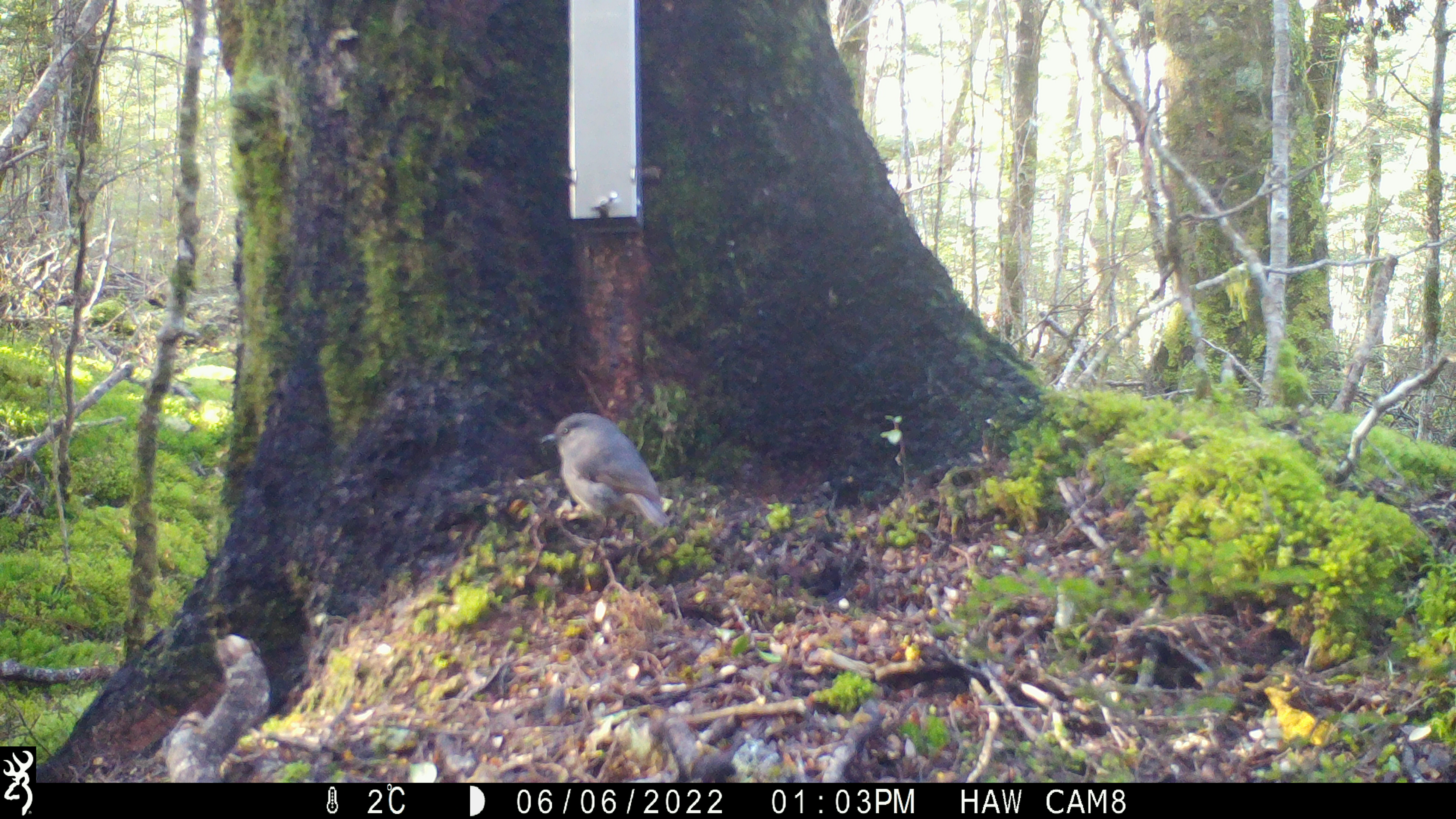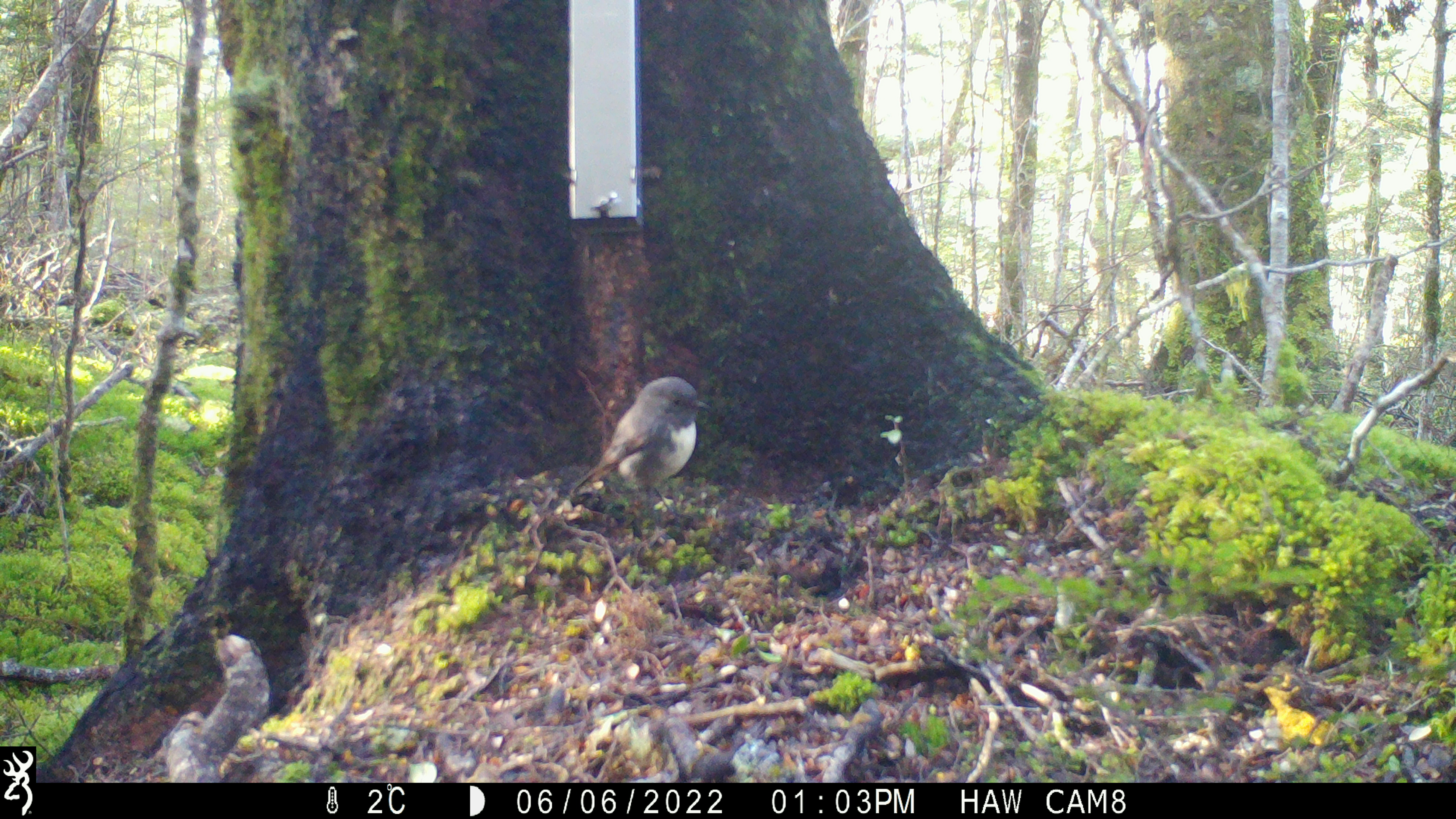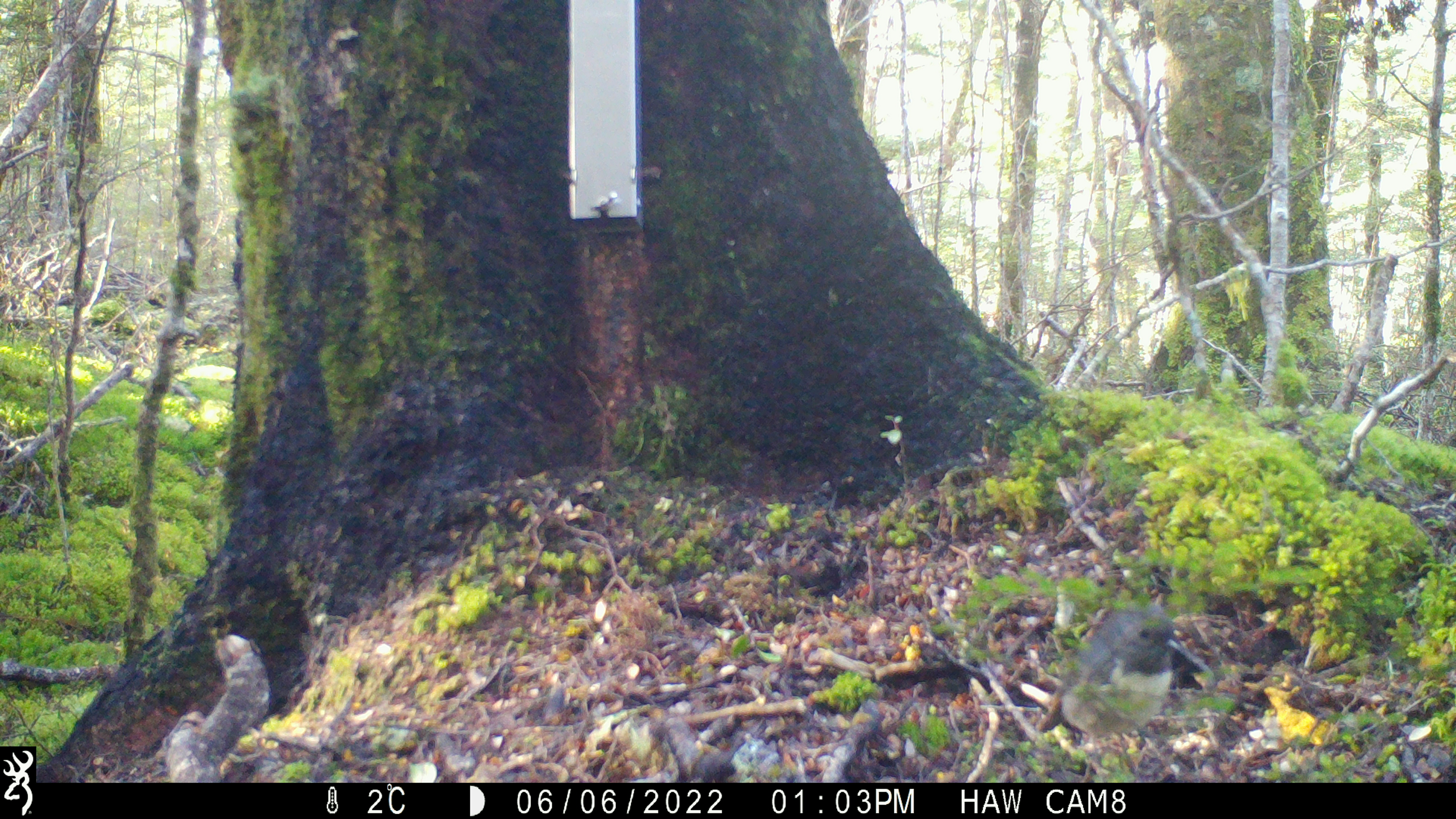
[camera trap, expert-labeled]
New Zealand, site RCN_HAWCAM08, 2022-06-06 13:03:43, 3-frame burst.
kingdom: Animalia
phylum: Chordata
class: Aves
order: Passeriformes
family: Petroicidae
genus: Petroica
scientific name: Petroica australis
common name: new zealand robin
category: robin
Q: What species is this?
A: Robin (new zealand robin) (Petroica australis).